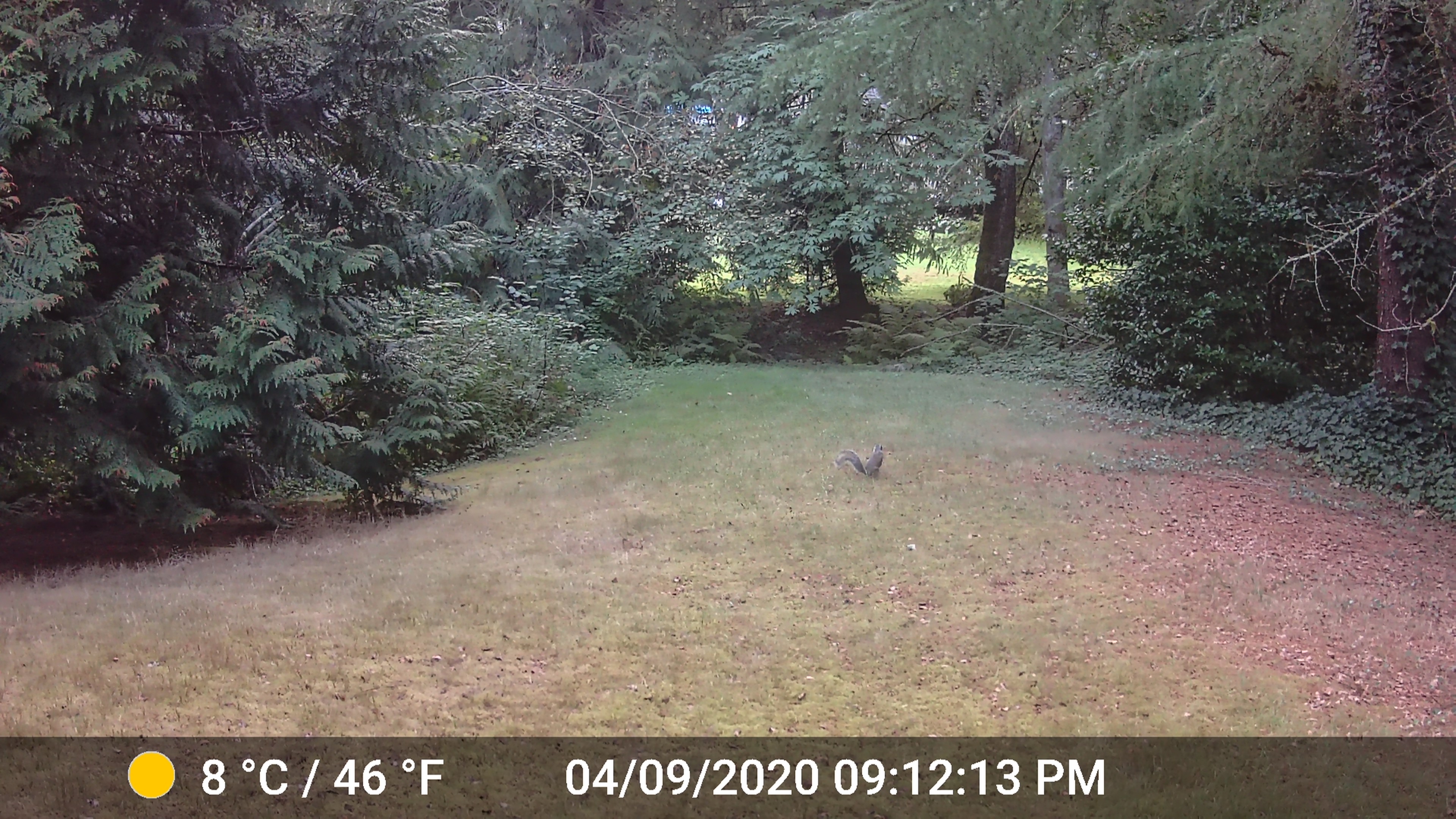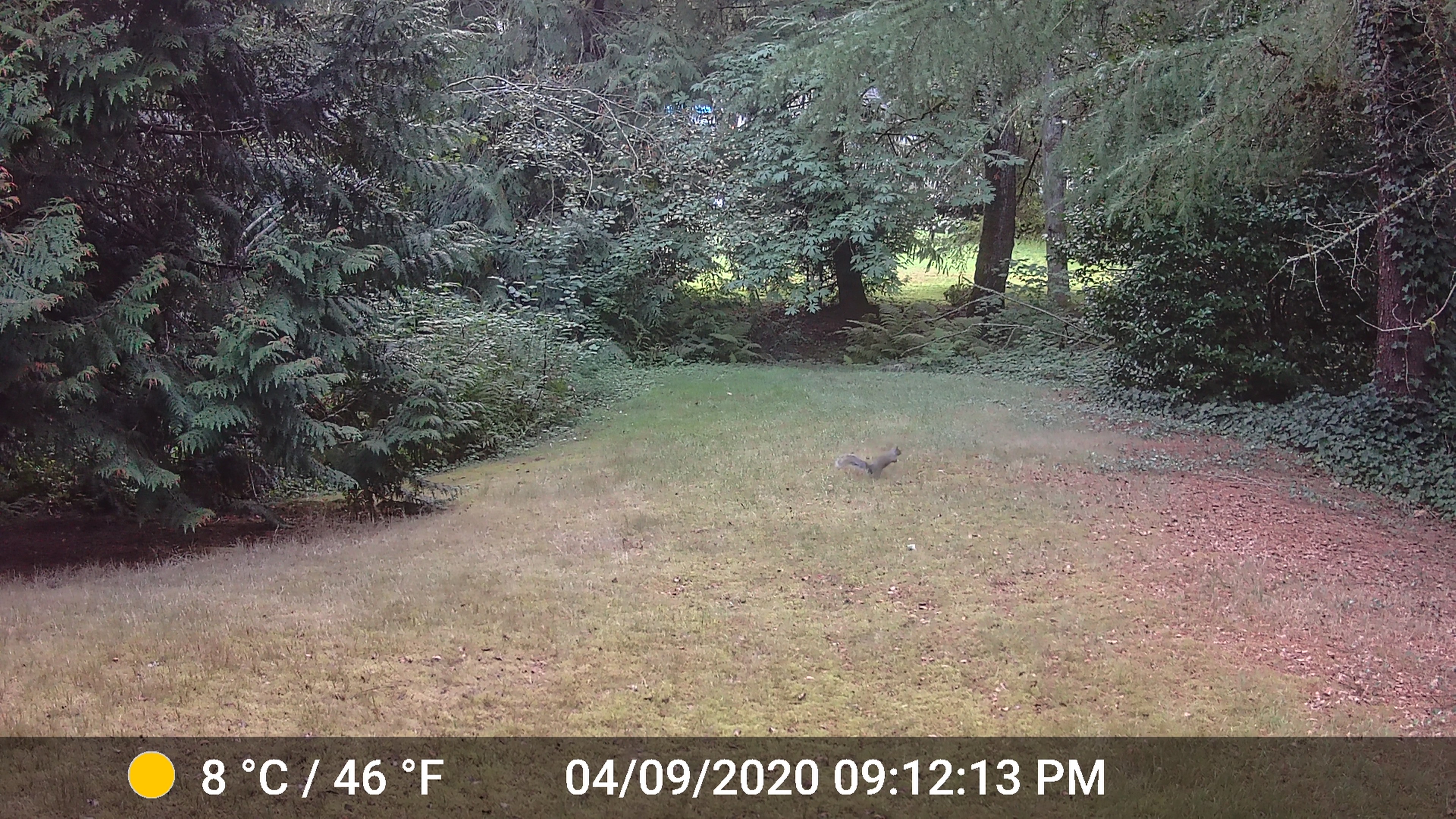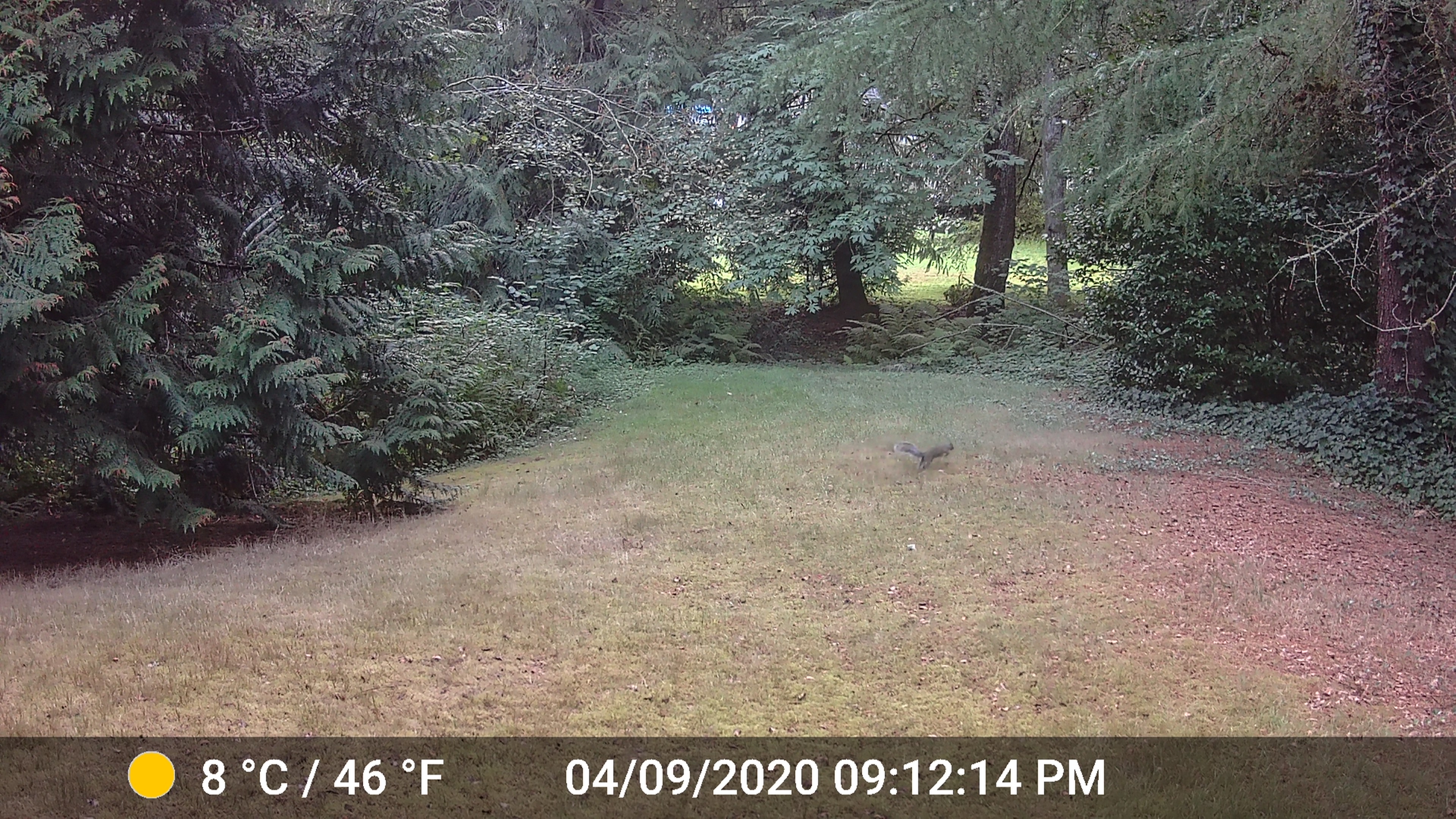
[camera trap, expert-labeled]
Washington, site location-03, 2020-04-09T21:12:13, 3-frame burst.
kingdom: Animalia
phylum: Chordata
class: Mammalia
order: Rodentia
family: Sciuridae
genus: Sciurus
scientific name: Sciurus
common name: squirrel